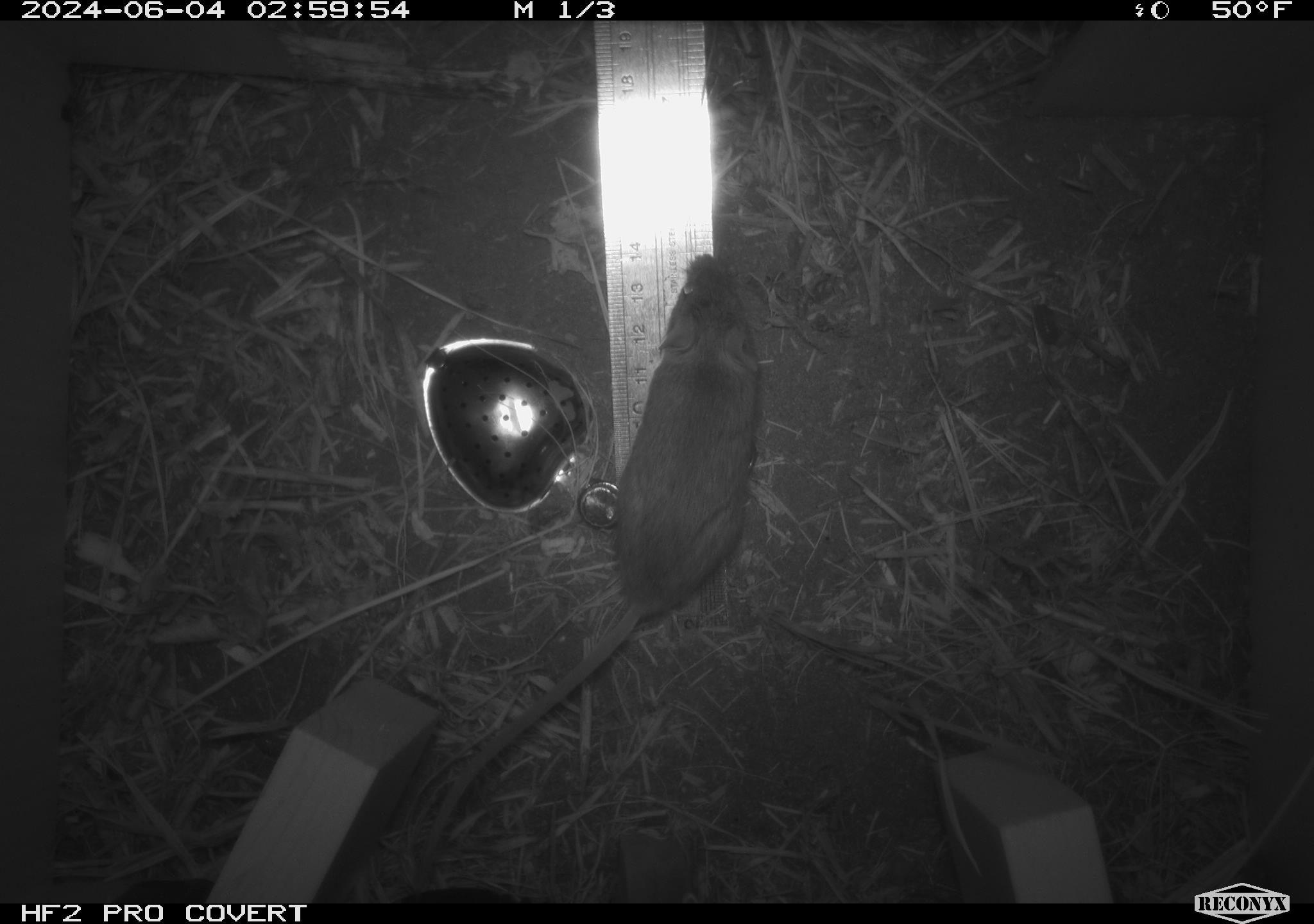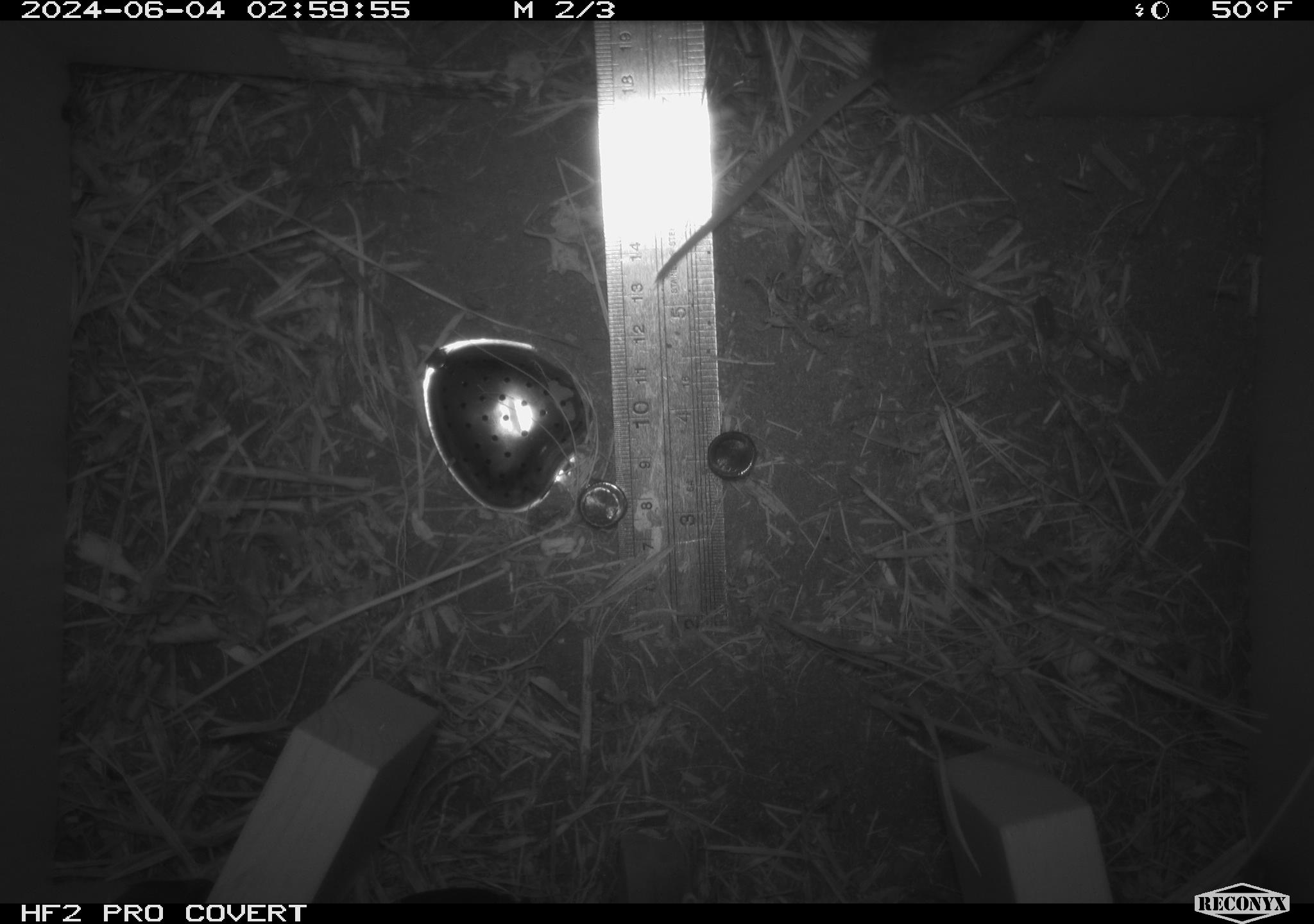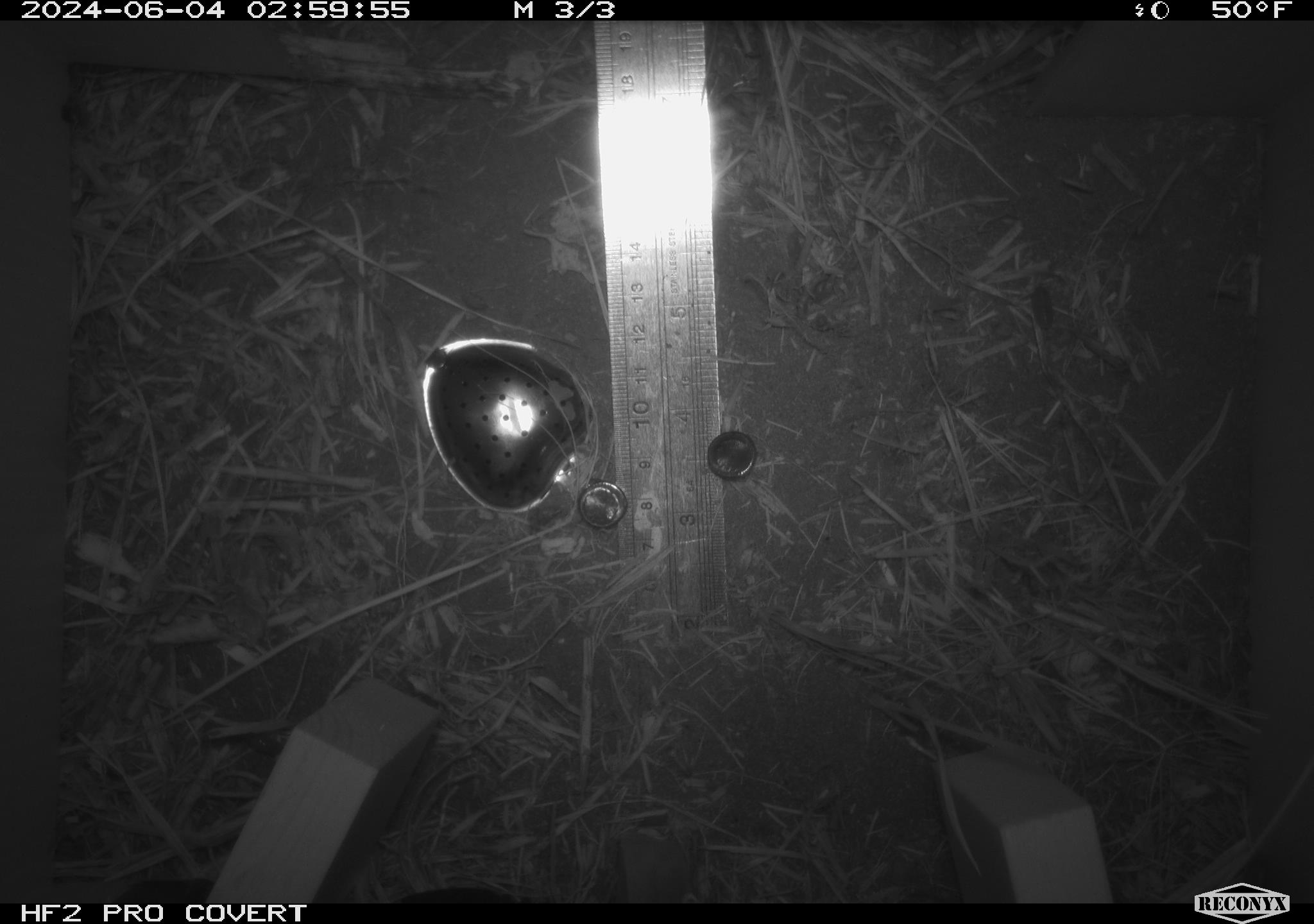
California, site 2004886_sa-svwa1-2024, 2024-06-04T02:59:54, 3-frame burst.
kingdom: Animalia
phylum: Arthropoda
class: Malacostraca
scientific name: Malacostraca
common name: amphipods, crabs, isopods, krill, lobsters and shrimps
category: malacostracan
Malacostracan (amphipods, crabs, isopods, krill, lobsters and shrimps) (Malacostraca).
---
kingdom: Animalia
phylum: Chordata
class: Mammalia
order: Rodentia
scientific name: Rodentia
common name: mouse species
Mouse species (Rodentia).